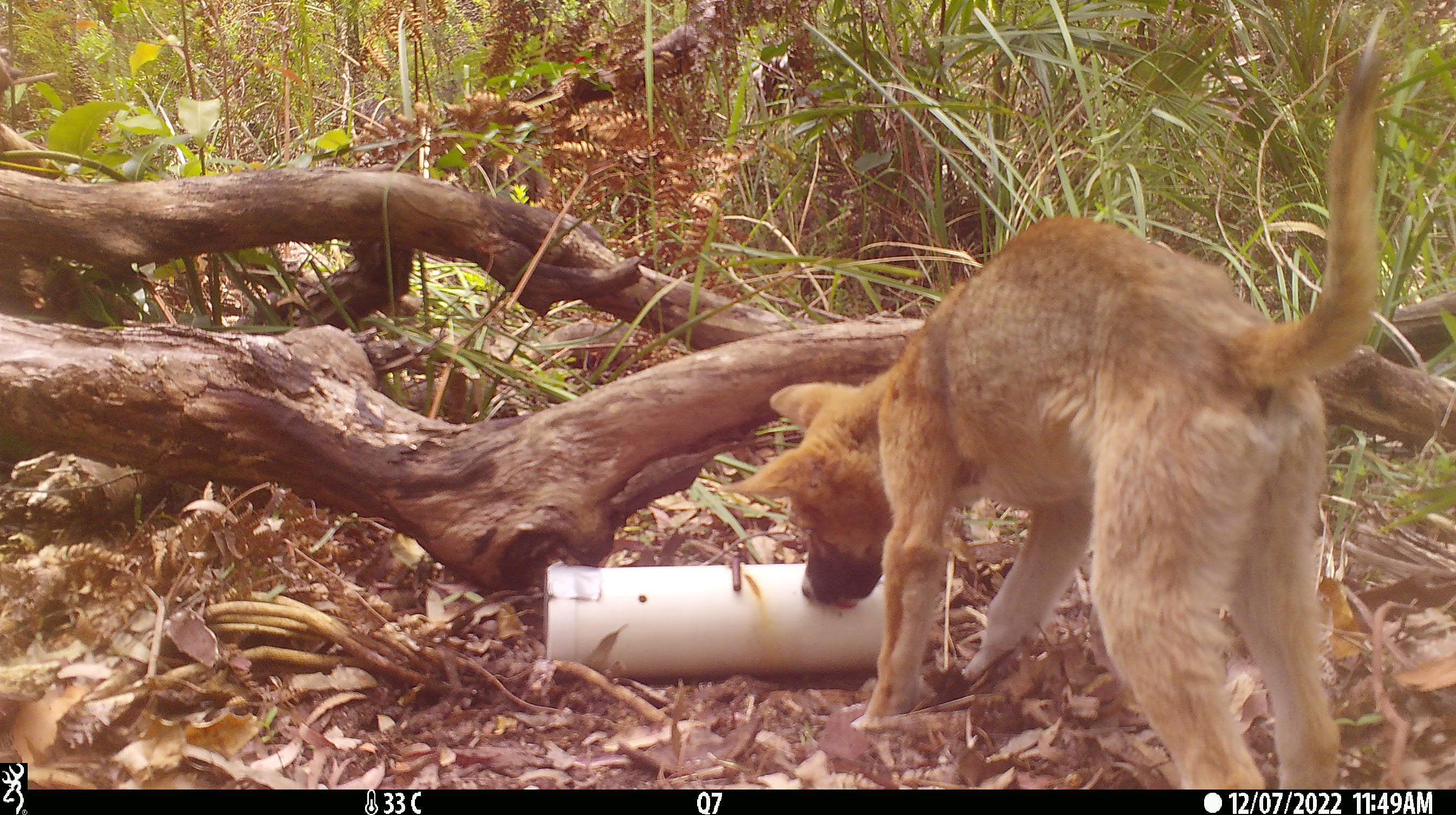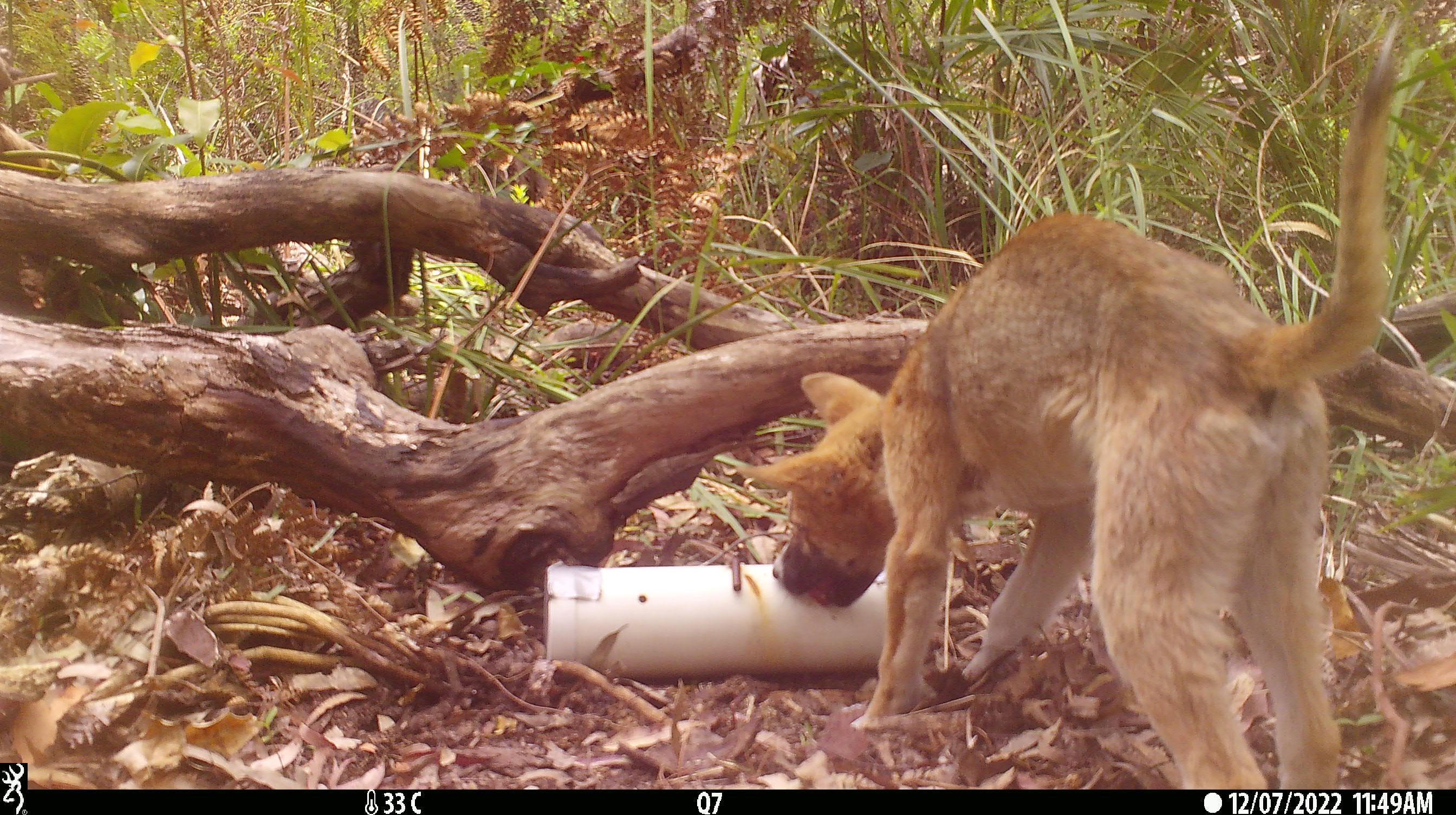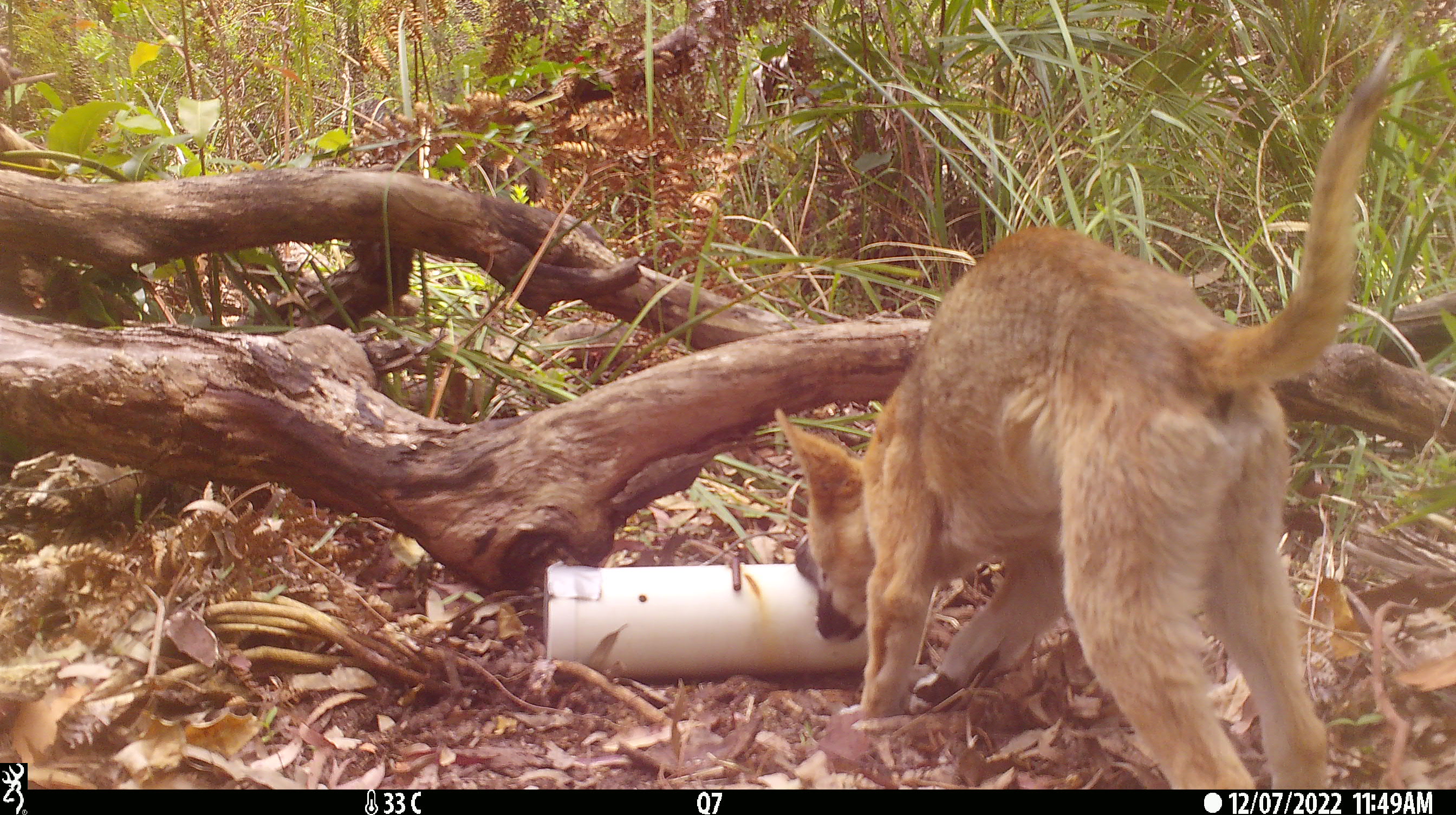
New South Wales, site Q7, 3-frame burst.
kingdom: Animalia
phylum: Chordata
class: Mammalia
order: Carnivora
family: Canidae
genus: Canis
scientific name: Canis familiaris dingo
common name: dingo